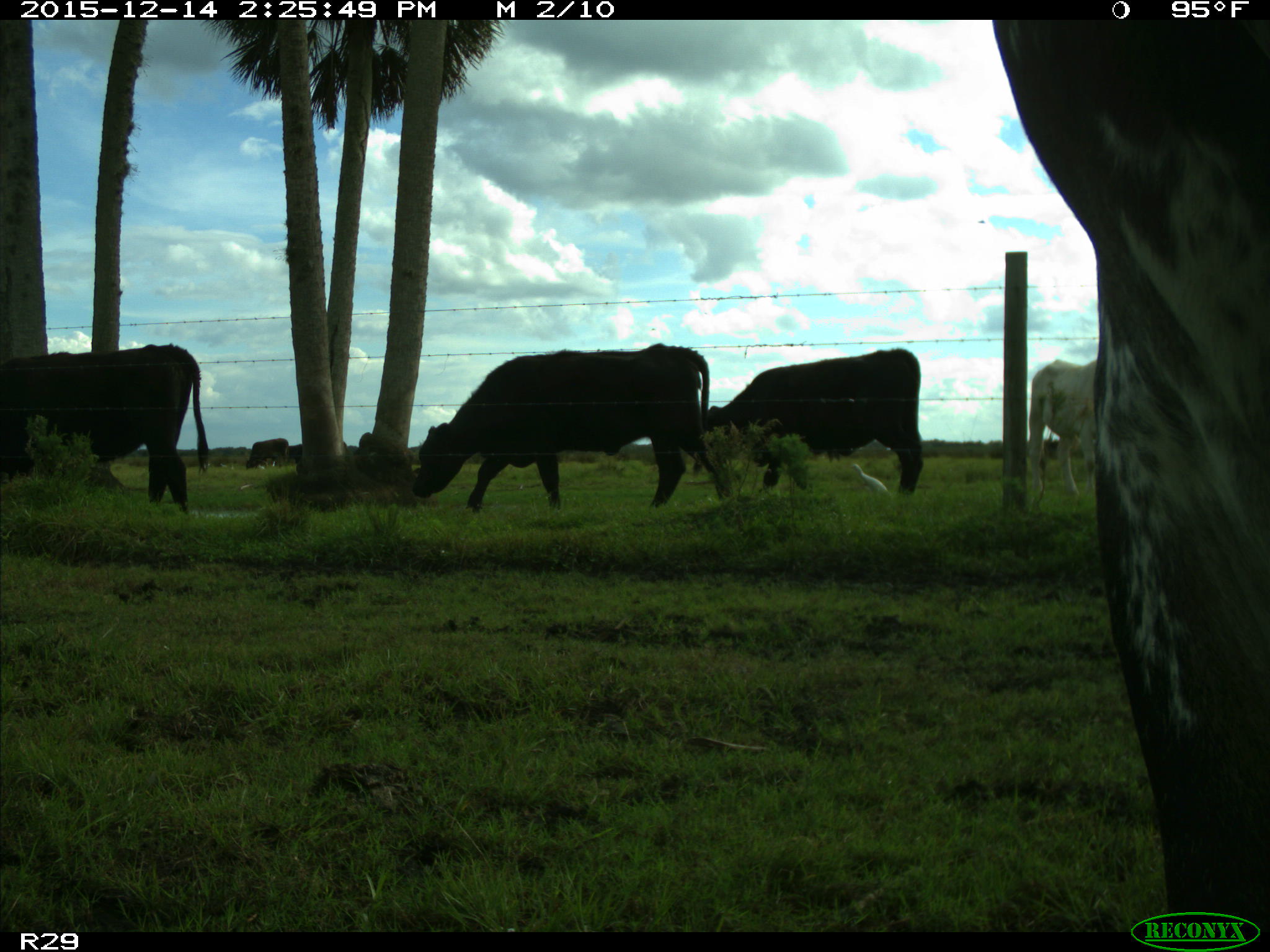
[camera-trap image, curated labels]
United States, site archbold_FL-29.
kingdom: Animalia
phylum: Chordata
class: Mammalia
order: Artiodactyla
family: Bovidae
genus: Bos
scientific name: Bos taurus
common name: domestic cow